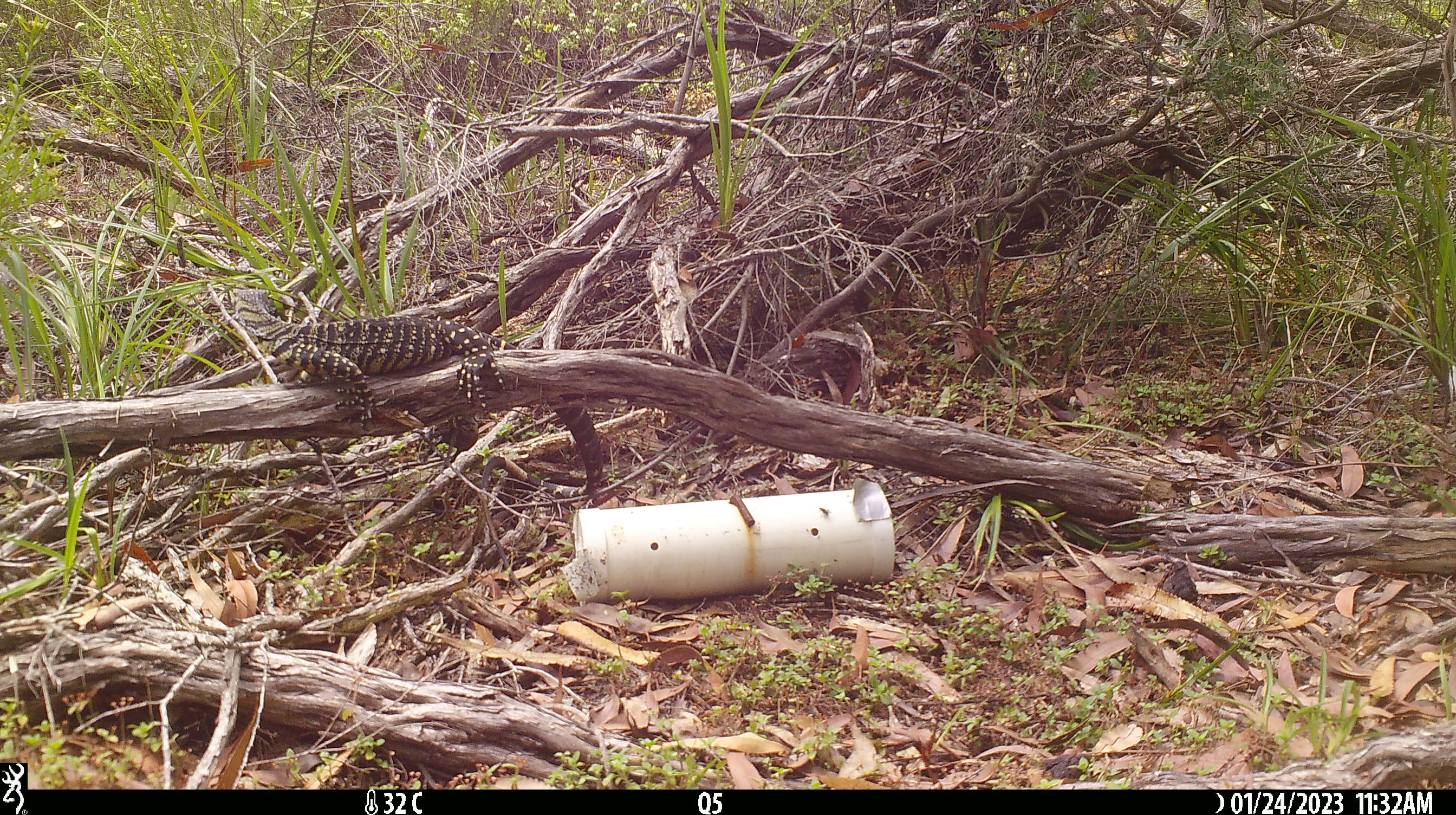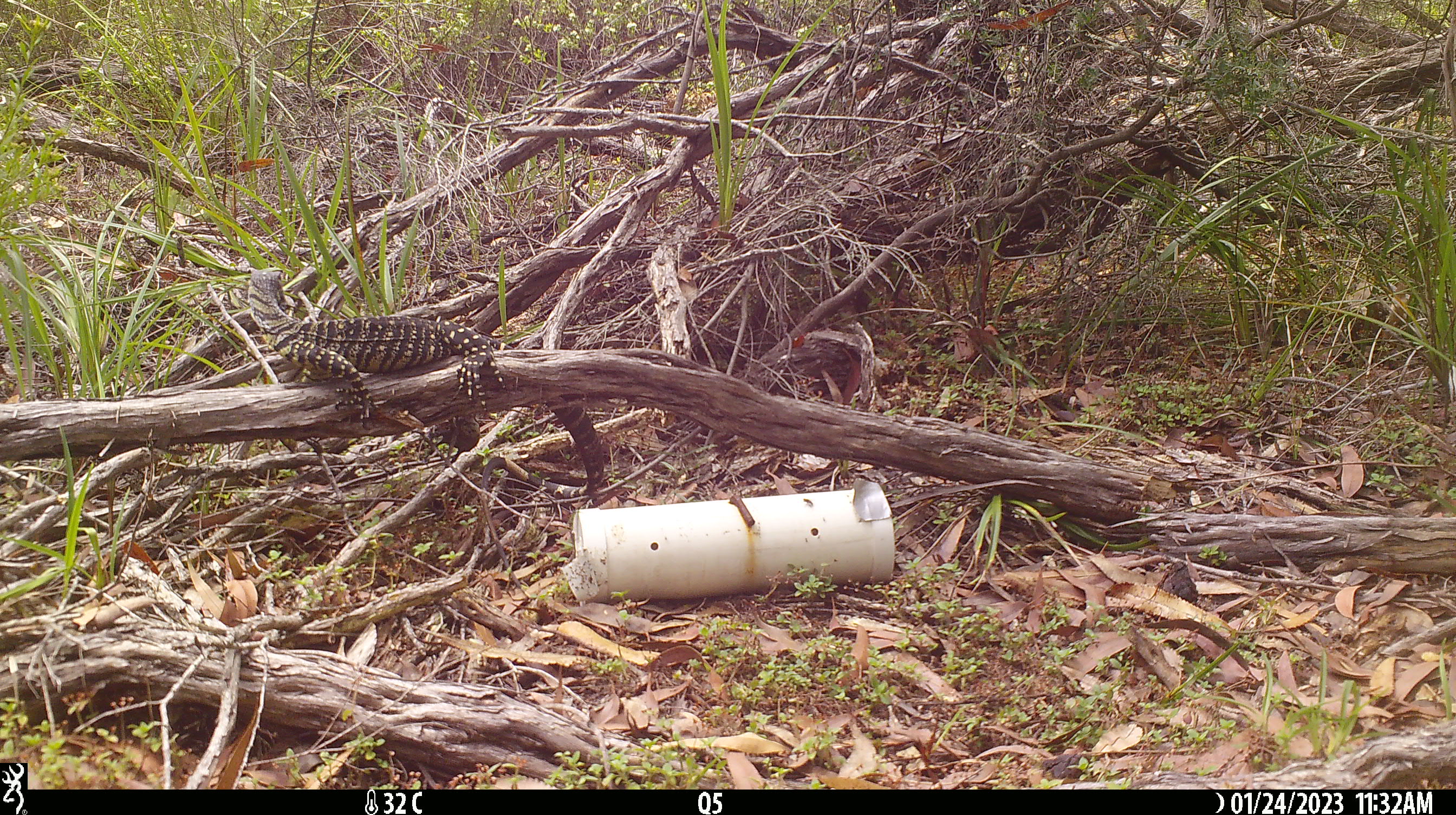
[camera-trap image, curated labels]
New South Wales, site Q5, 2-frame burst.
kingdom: Animalia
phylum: Chordata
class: Reptilia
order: Squamata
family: Varanidae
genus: Varanus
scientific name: Varanus varius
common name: lace monitor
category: goanna